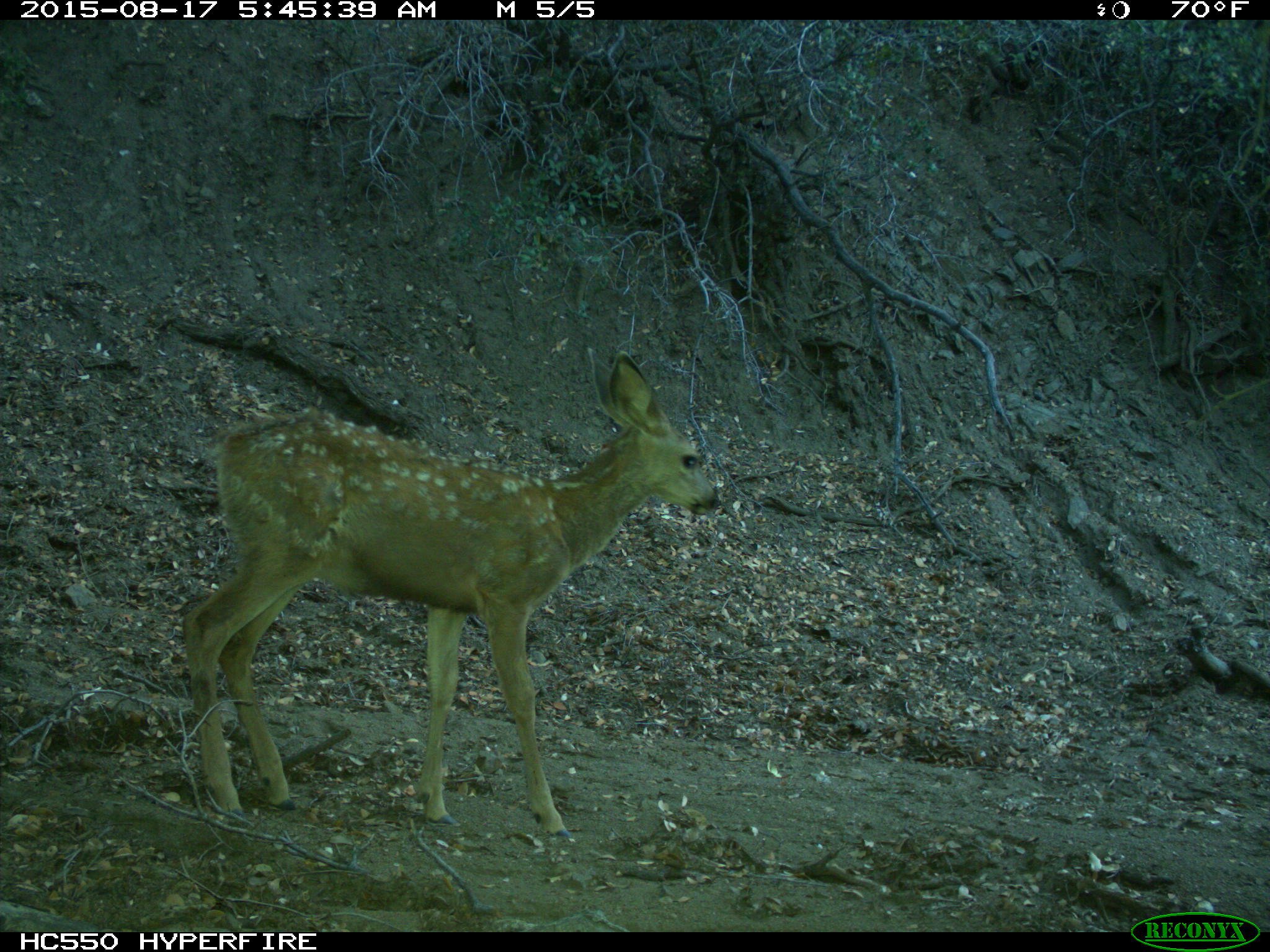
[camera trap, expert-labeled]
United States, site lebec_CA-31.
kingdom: Animalia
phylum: Chordata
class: Mammalia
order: Artiodactyla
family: Cervidae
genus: Odocoileus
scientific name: Odocoileus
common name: deer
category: unidentified deer